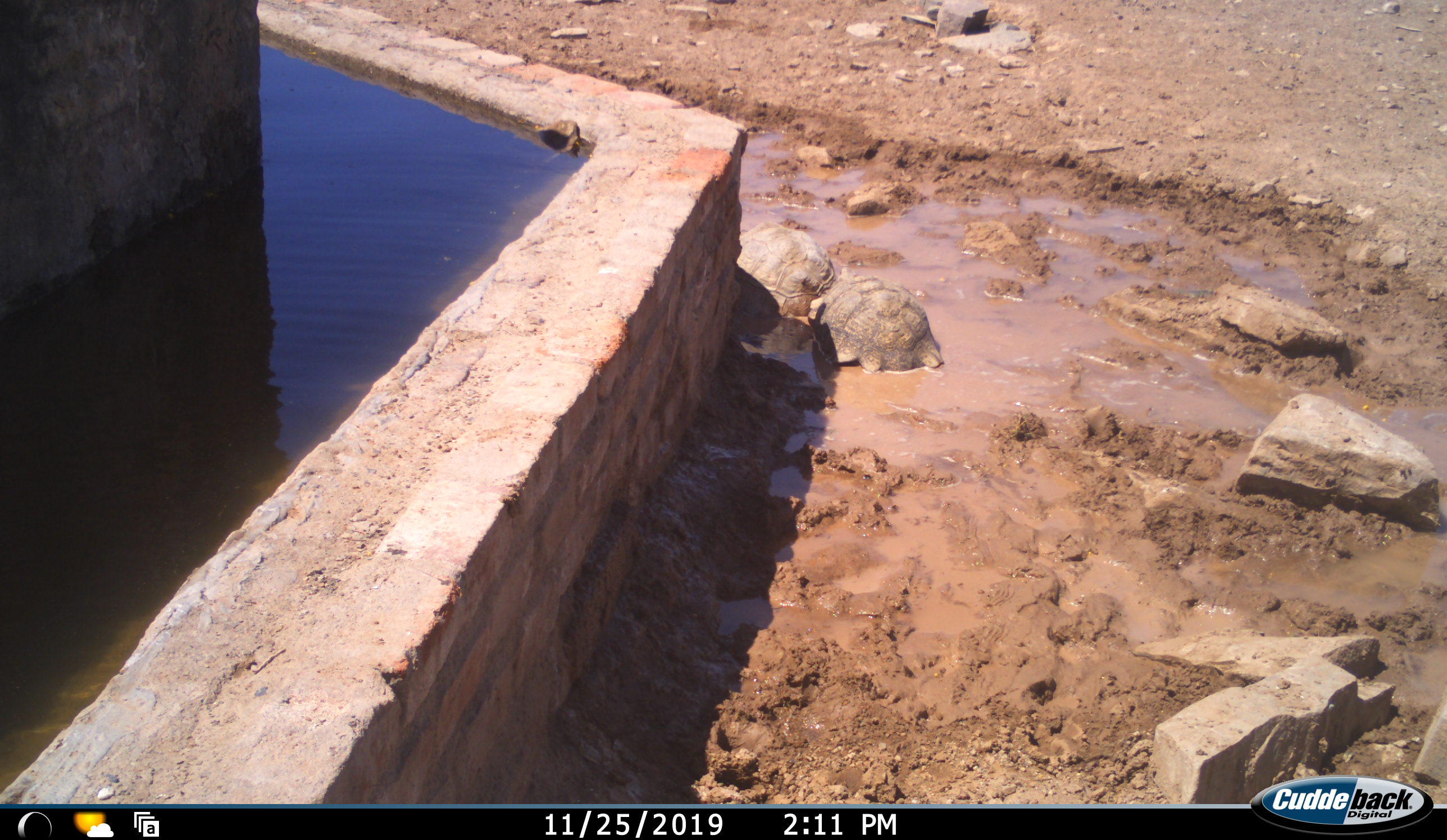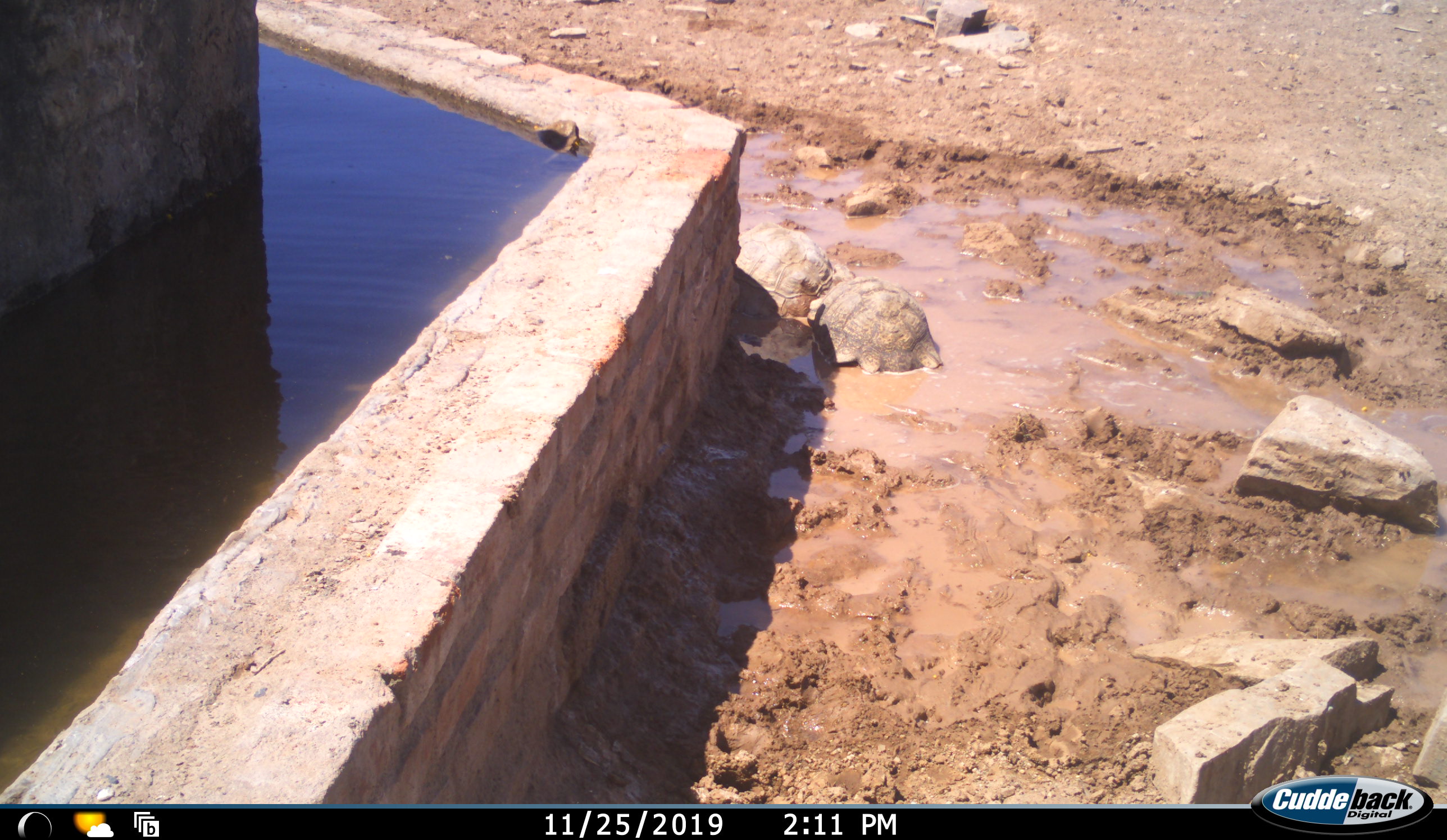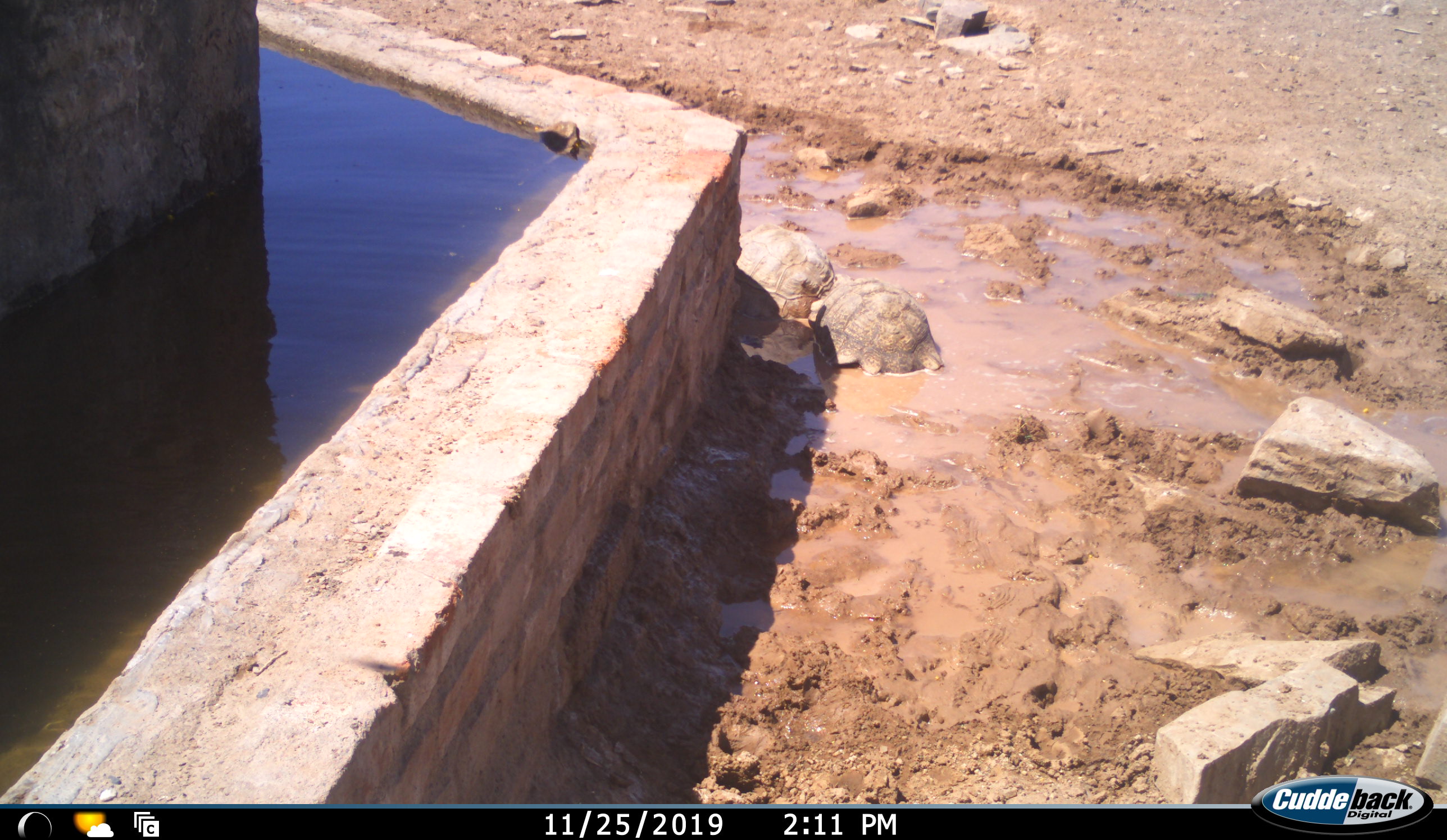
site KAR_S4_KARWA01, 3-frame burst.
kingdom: Animalia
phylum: Chordata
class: Reptilia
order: Testudines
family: Testudinidae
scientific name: Testudinidae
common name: tortoise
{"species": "tortoise (Testudinidae)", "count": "2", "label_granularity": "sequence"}